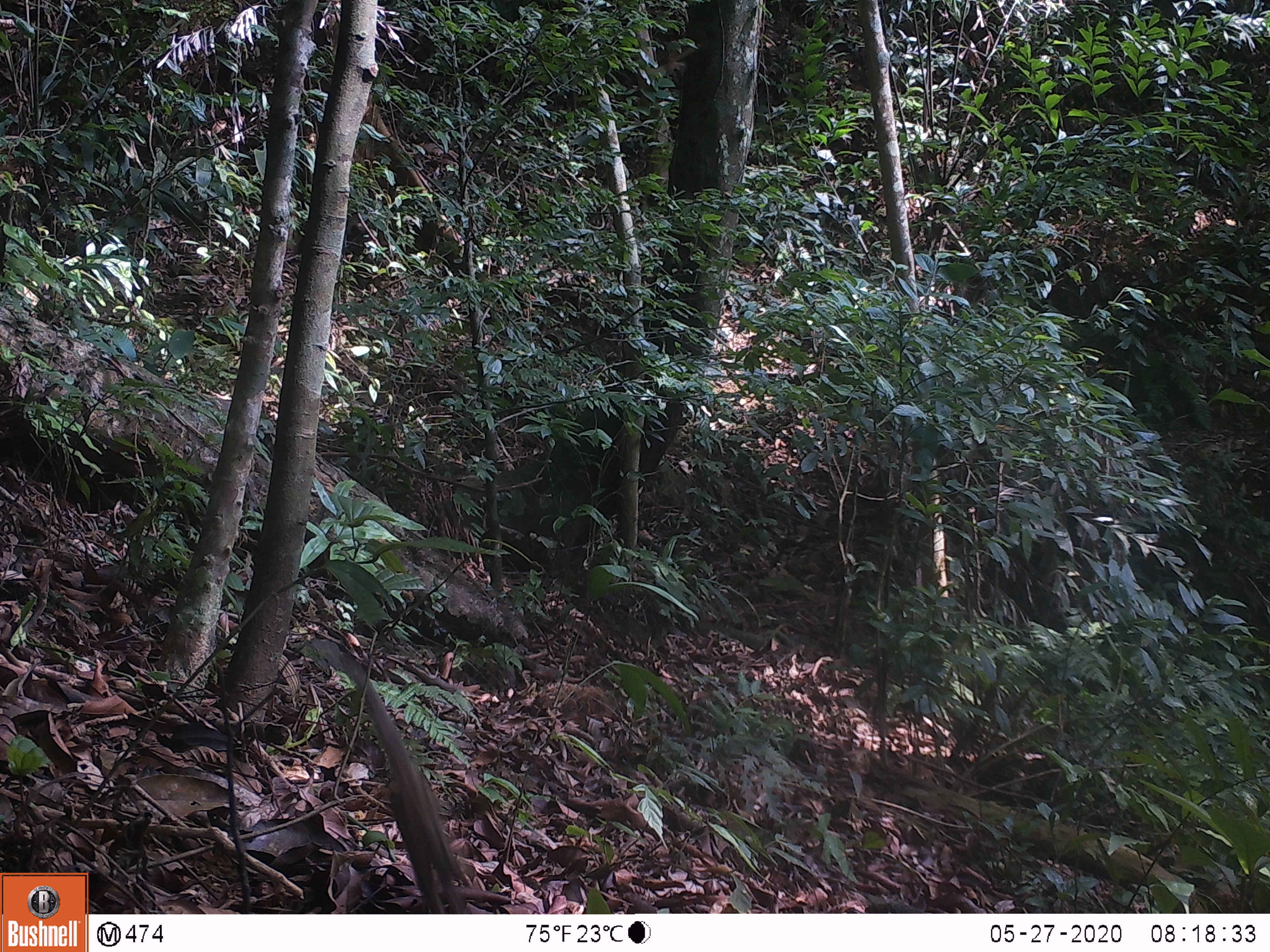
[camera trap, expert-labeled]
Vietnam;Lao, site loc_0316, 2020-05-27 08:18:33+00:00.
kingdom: Animalia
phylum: Chordata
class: Mammalia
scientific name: Mammalia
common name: mammal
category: unidentified small mammal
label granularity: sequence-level